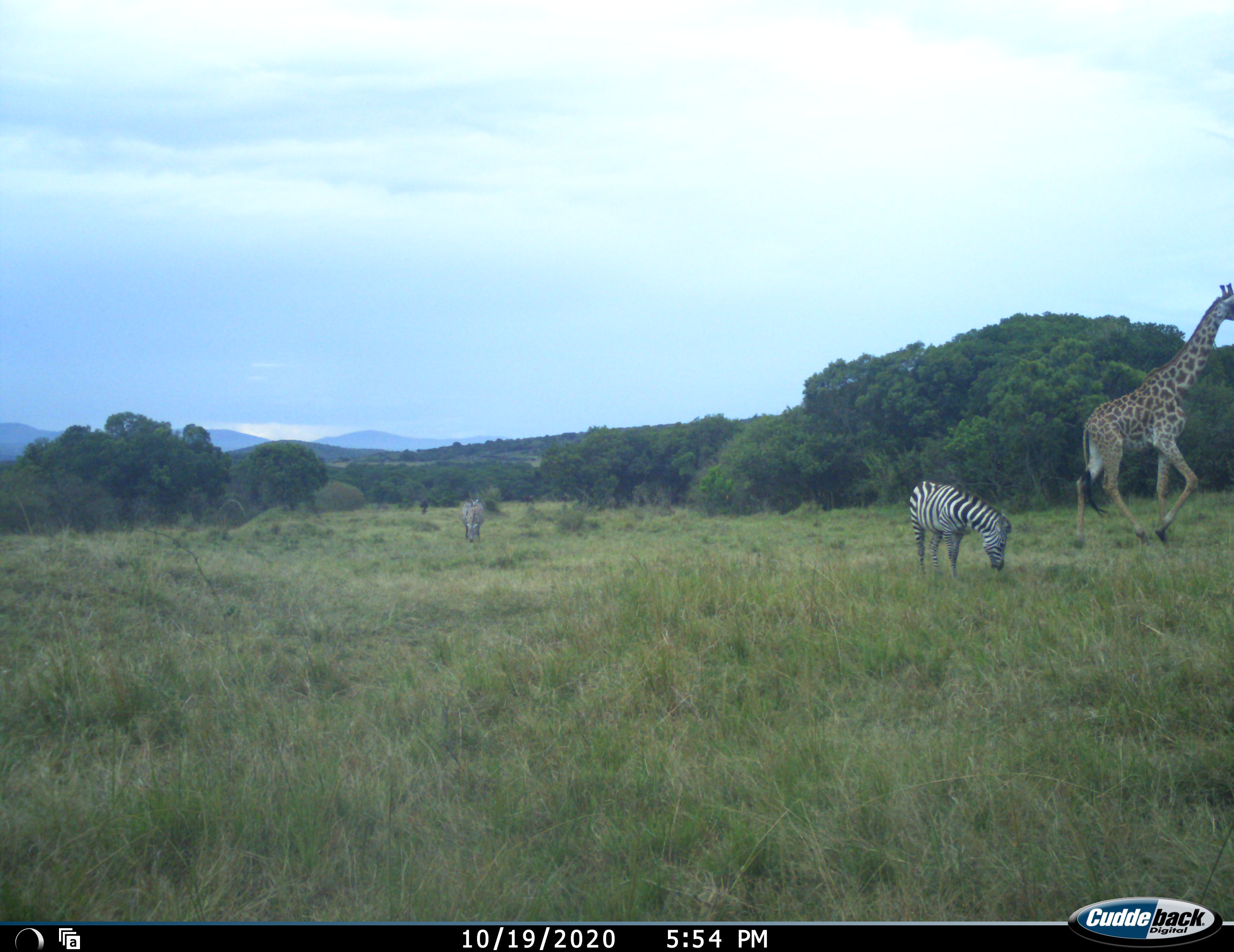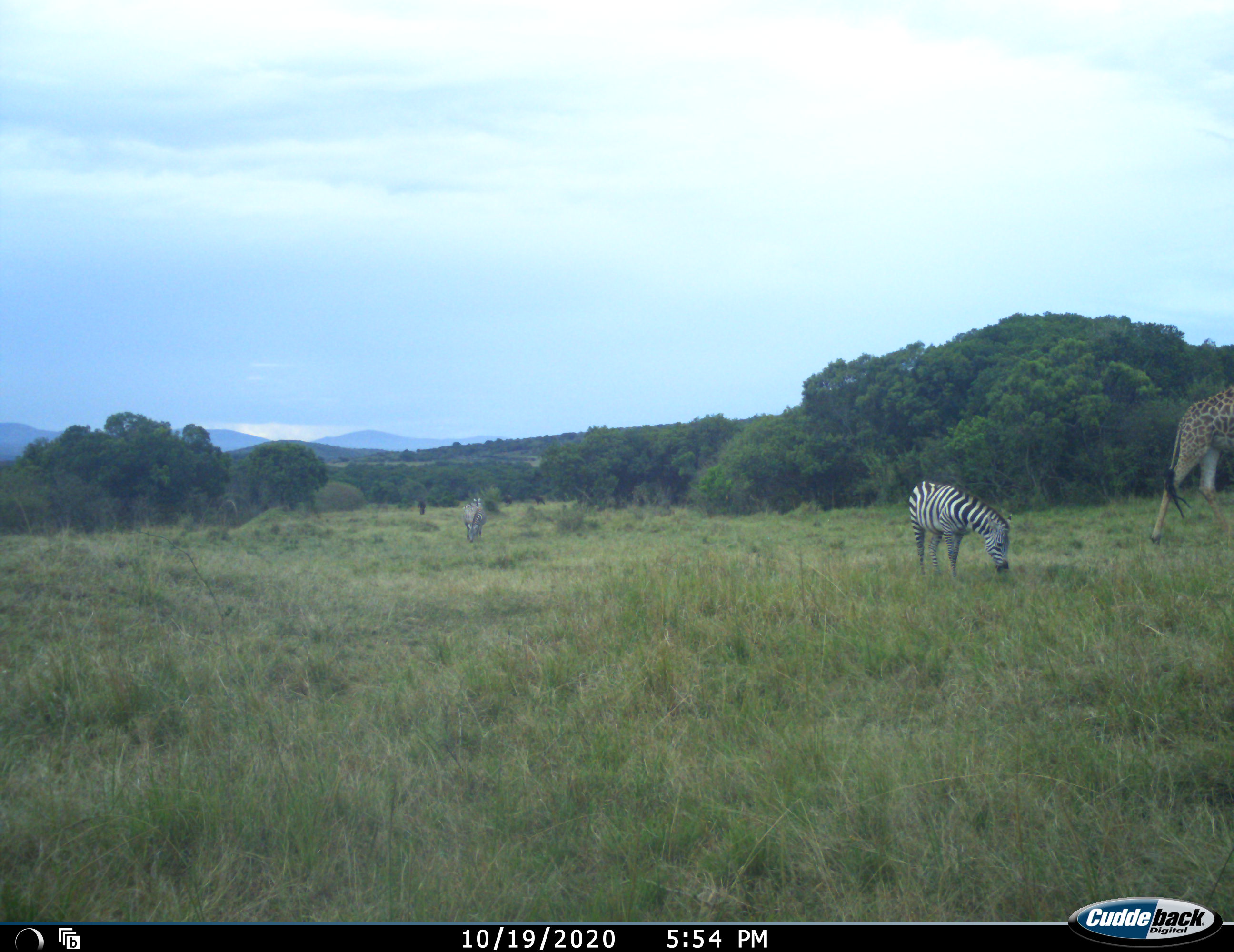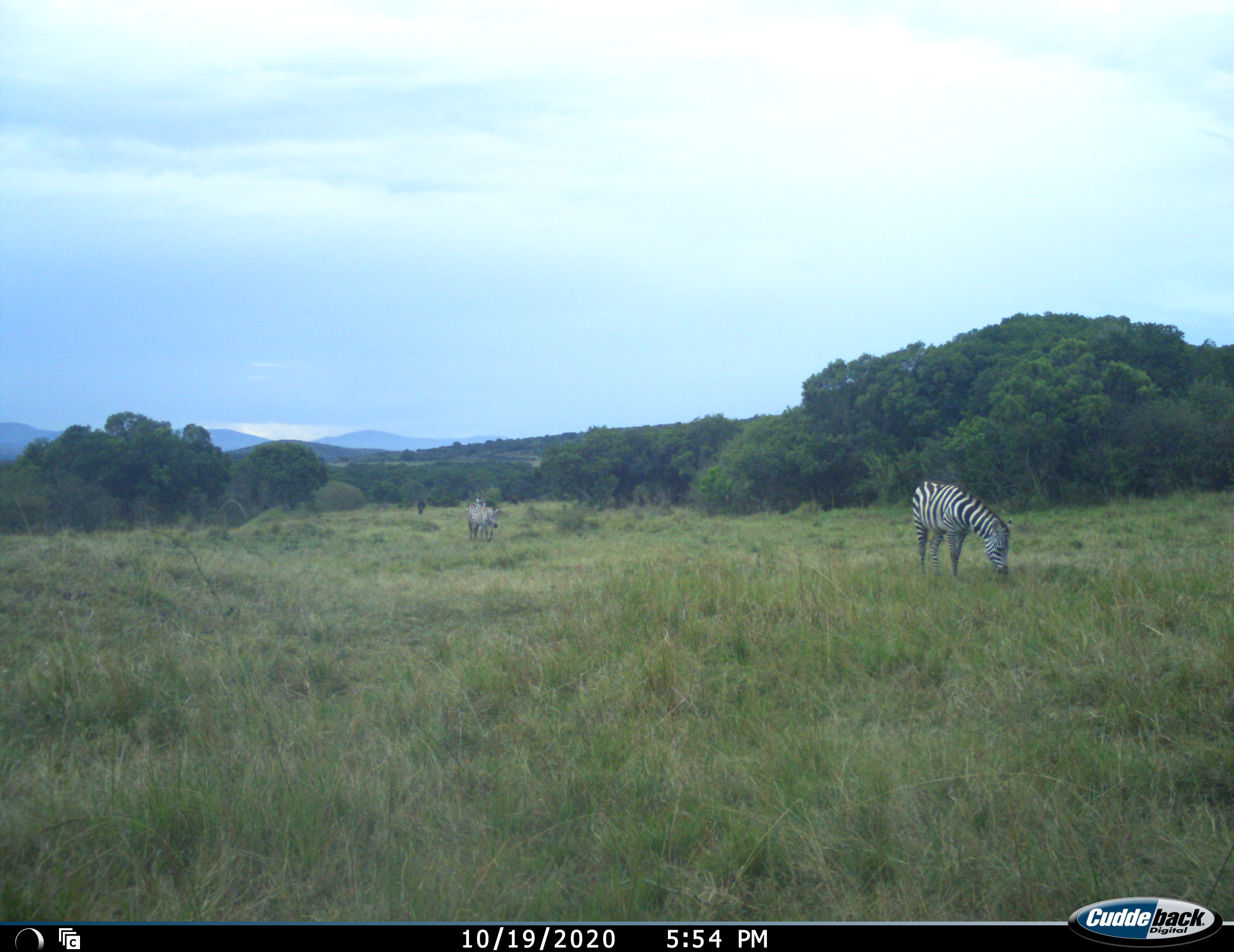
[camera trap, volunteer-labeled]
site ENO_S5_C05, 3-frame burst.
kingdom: Animalia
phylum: Chordata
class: Mammalia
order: Artiodactyla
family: Giraffidae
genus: Giraffa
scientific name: Giraffa camelopardalis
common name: giraffe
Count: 1.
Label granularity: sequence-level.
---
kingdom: Animalia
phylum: Chordata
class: Mammalia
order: Perissodactyla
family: Equidae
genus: Equus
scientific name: Equus quagga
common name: plains zebra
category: zebraplains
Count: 2.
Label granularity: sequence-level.